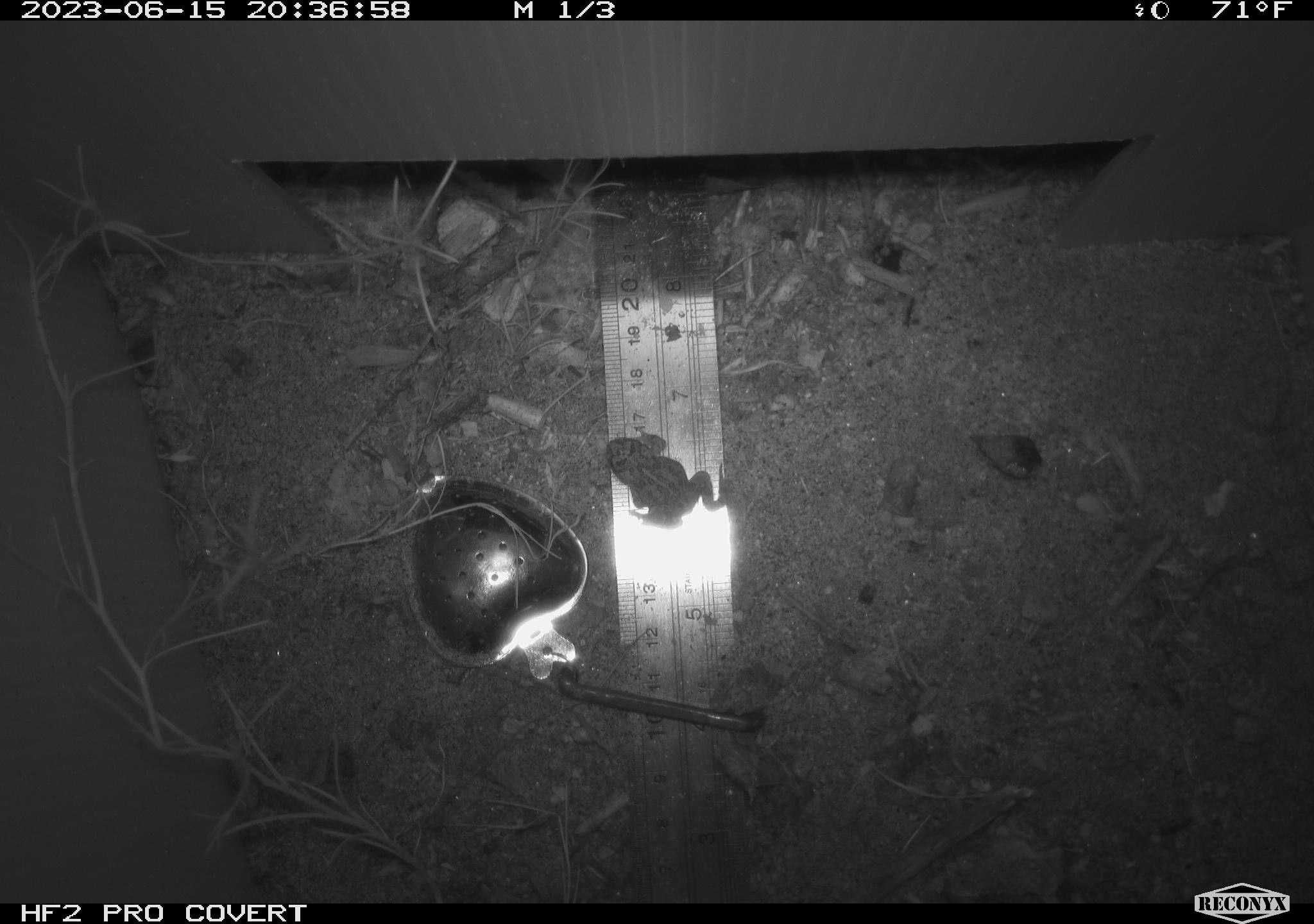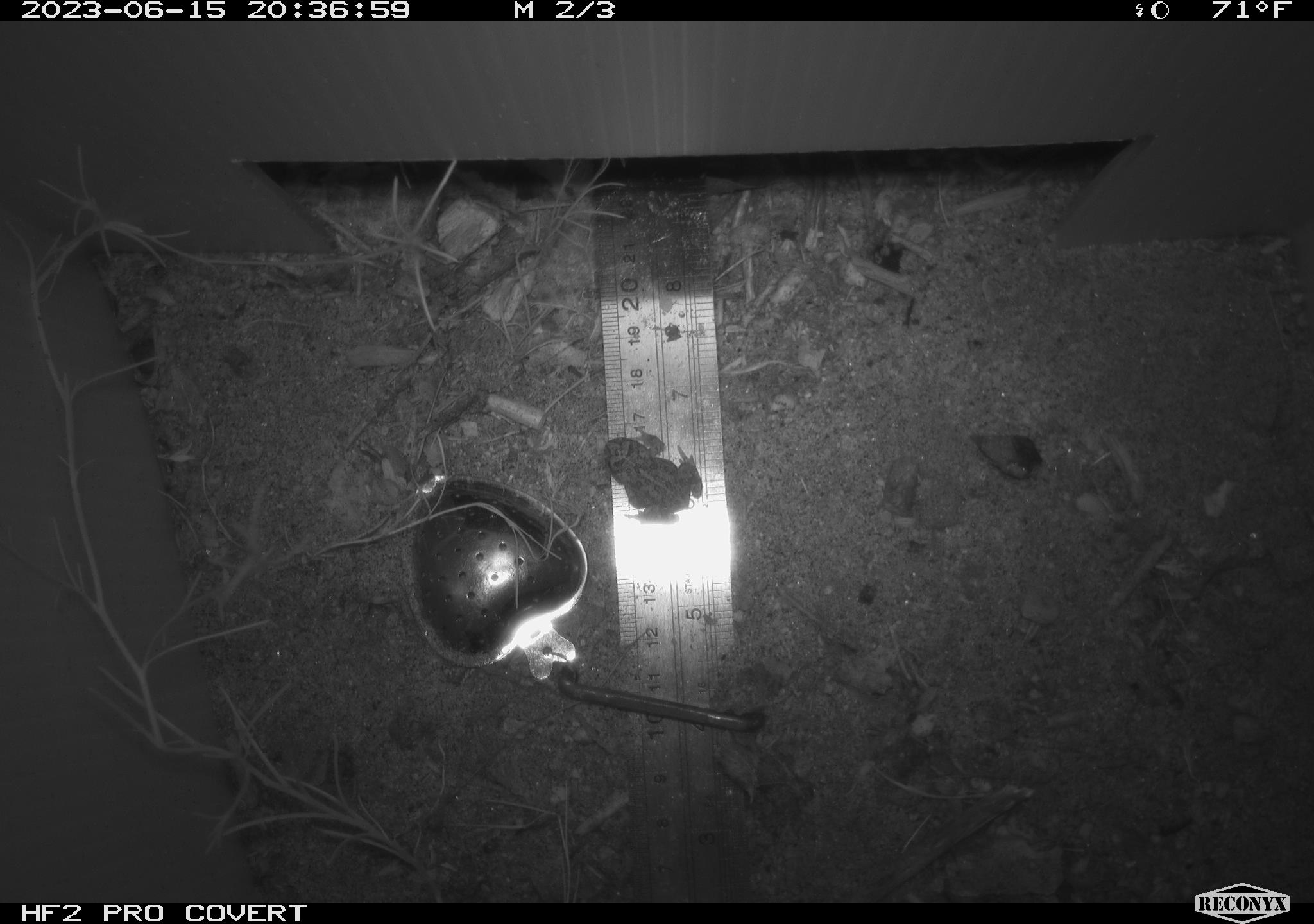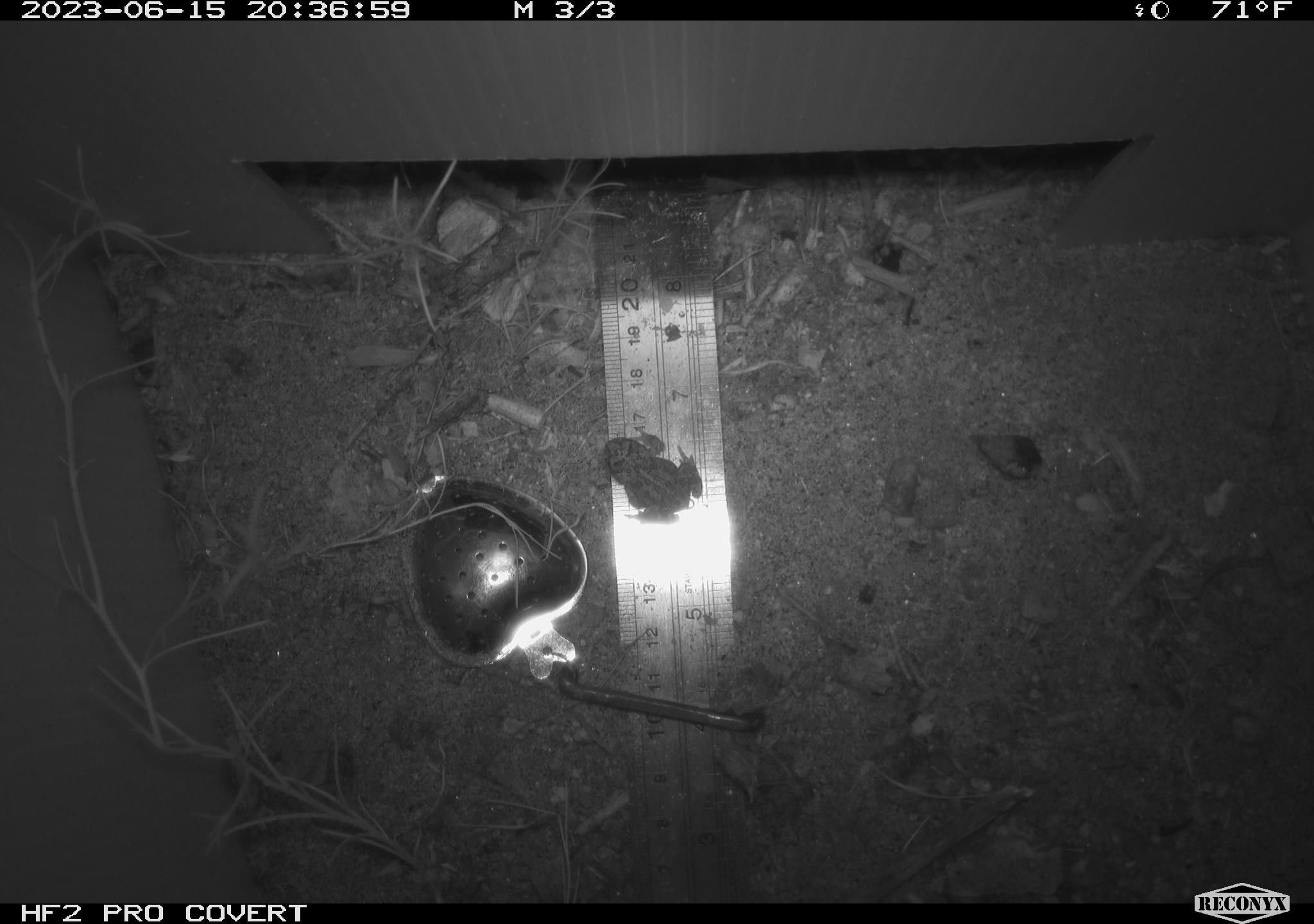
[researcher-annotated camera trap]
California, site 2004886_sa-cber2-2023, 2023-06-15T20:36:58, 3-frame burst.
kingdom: Animalia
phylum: Chordata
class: Amphibia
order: Anura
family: Bufonidae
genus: Anaxyrus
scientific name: Anaxyrus boreas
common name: western toad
Western toad (Anaxyrus boreas).